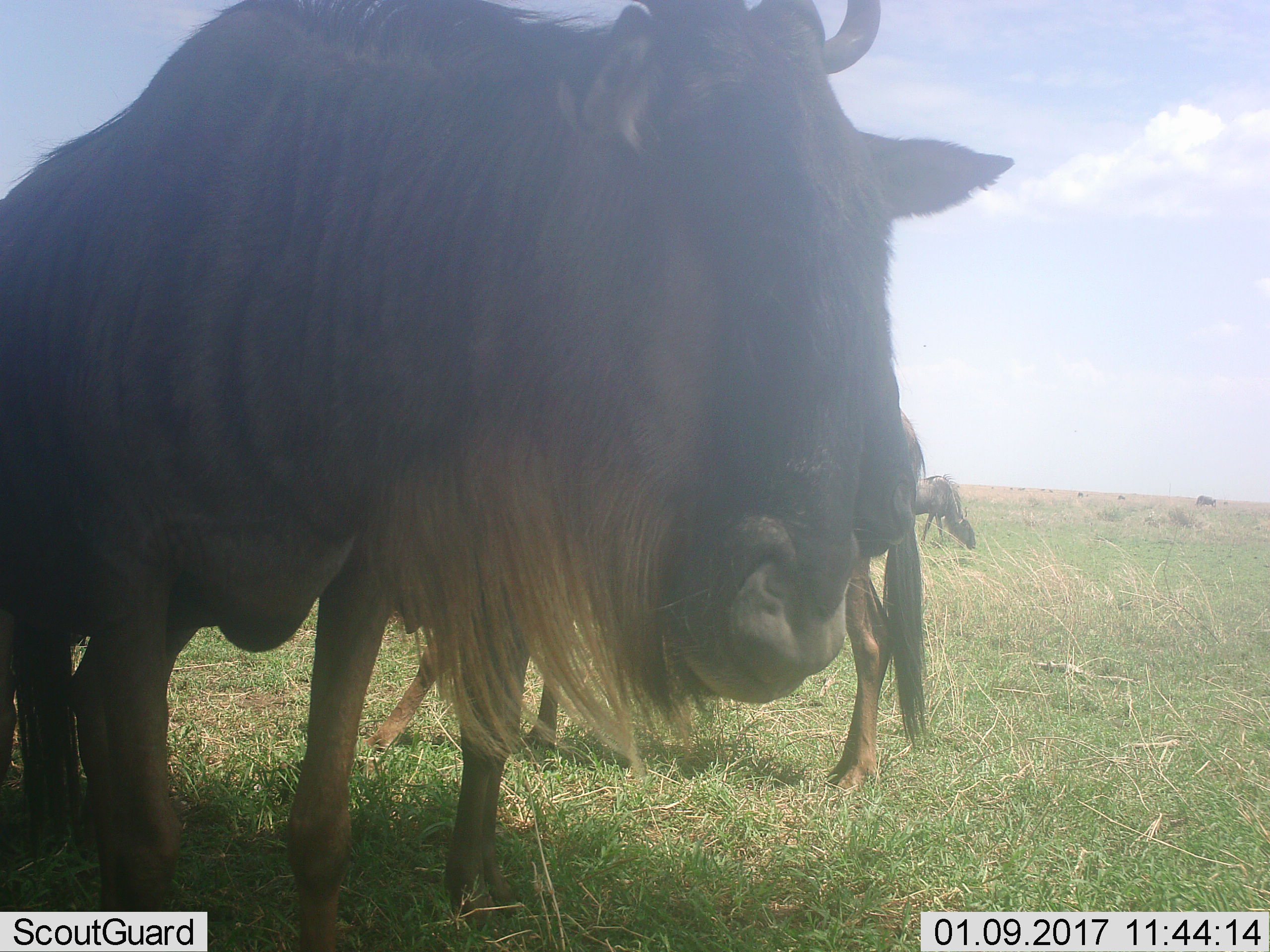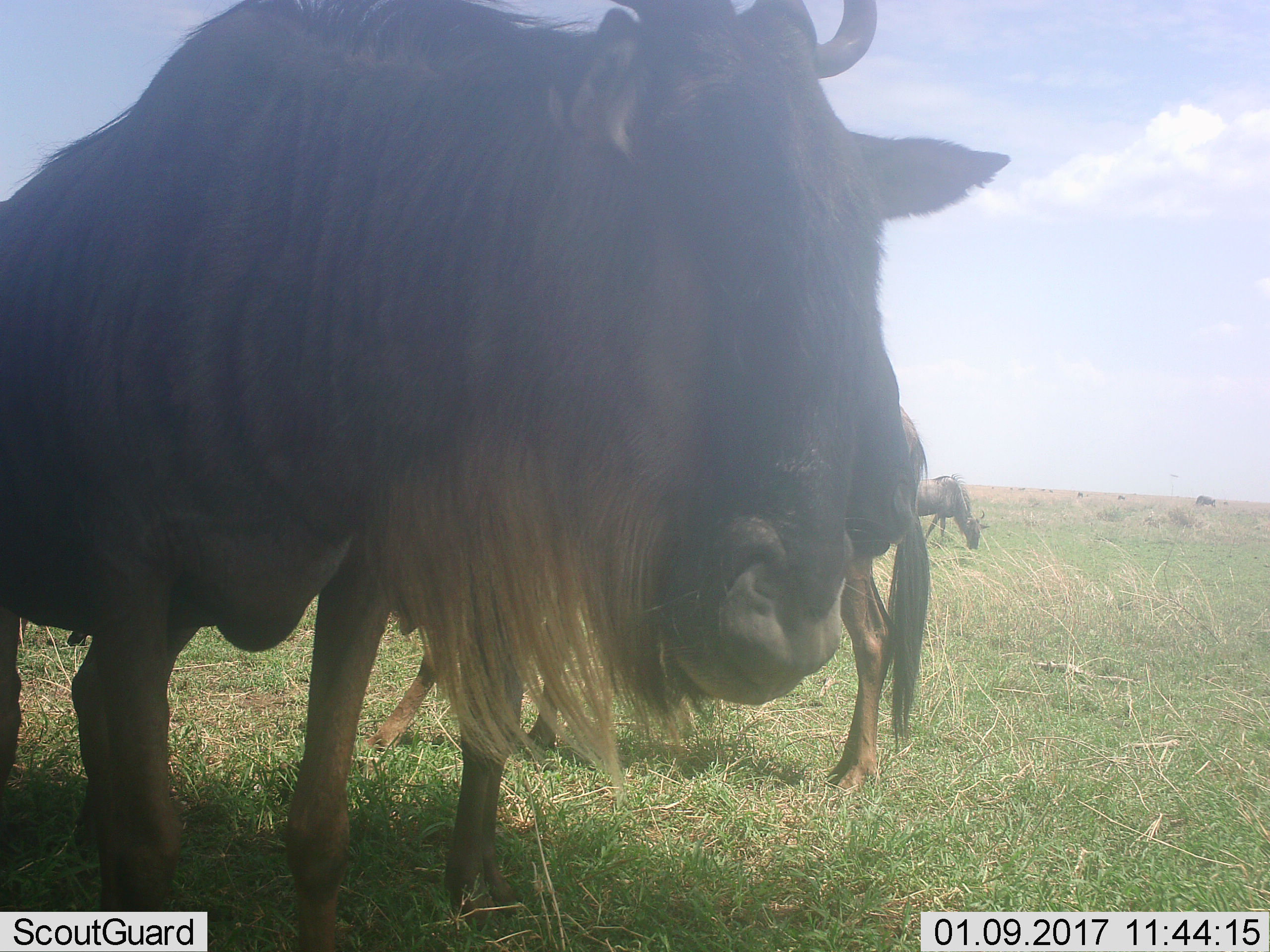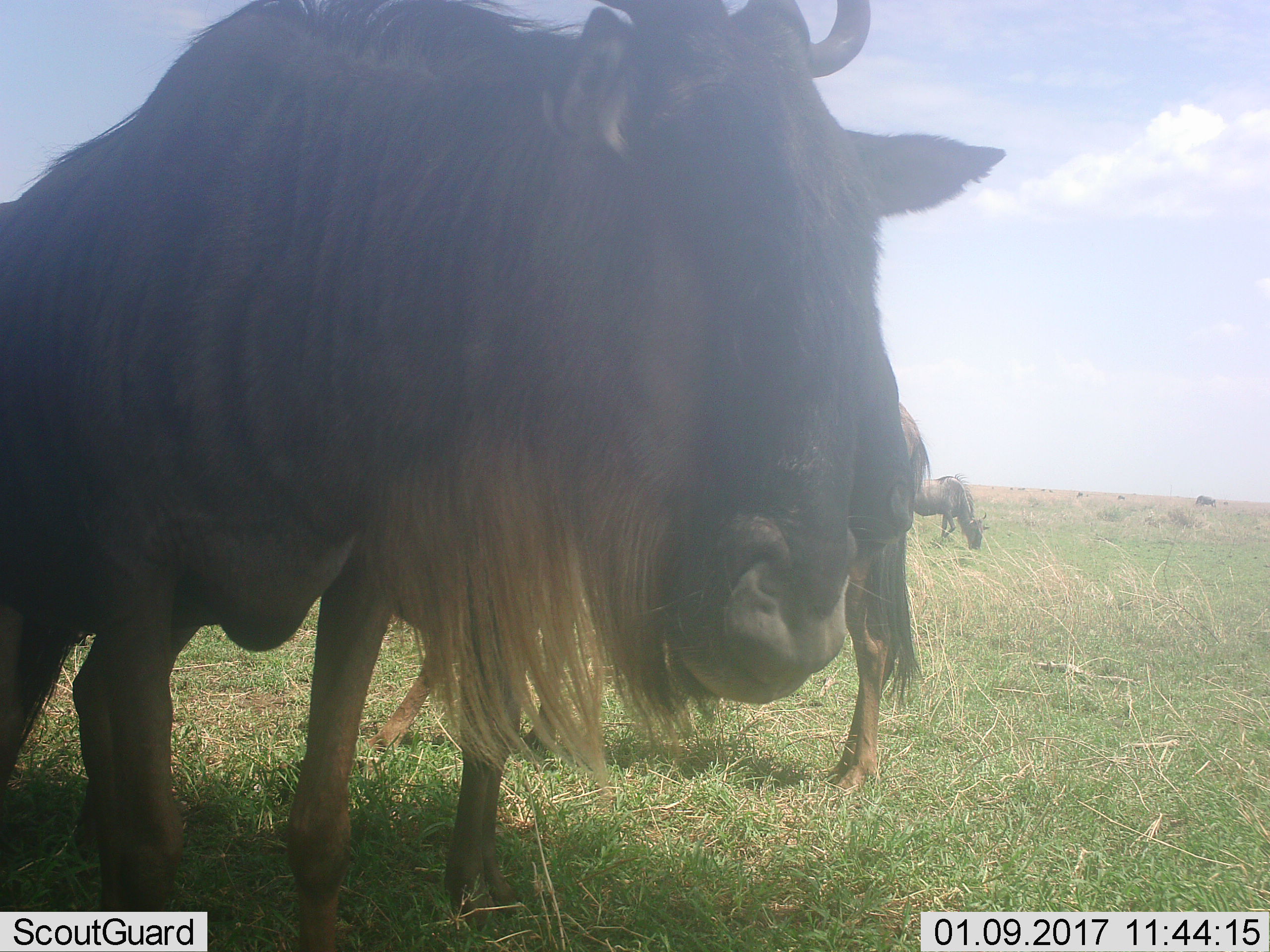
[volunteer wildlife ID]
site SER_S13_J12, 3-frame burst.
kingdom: Animalia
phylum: Chordata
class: Mammalia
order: Artiodactyla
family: Bovidae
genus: Connochaetes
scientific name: Connochaetes taurinus taurinus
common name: blue wildebeest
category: wildebeestblue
Wildebeestblue (blue wildebeest) (Connochaetes taurinus taurinus), count 4. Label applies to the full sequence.